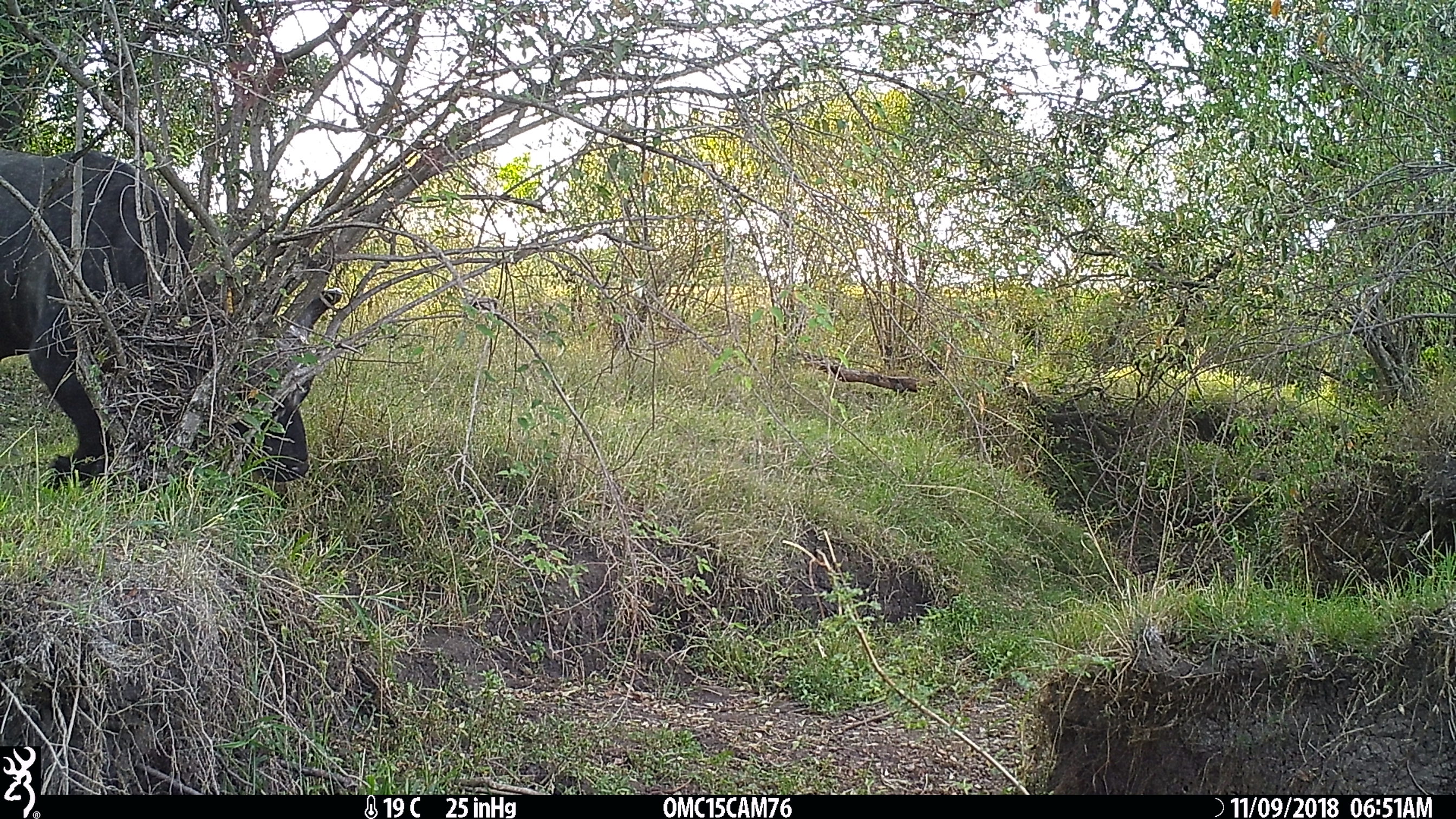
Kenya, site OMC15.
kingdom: Animalia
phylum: Chordata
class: Mammalia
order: Artiodactyla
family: Bovidae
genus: Syncerus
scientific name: Syncerus caffer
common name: buffalo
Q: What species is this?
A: Buffalo (Syncerus caffer).